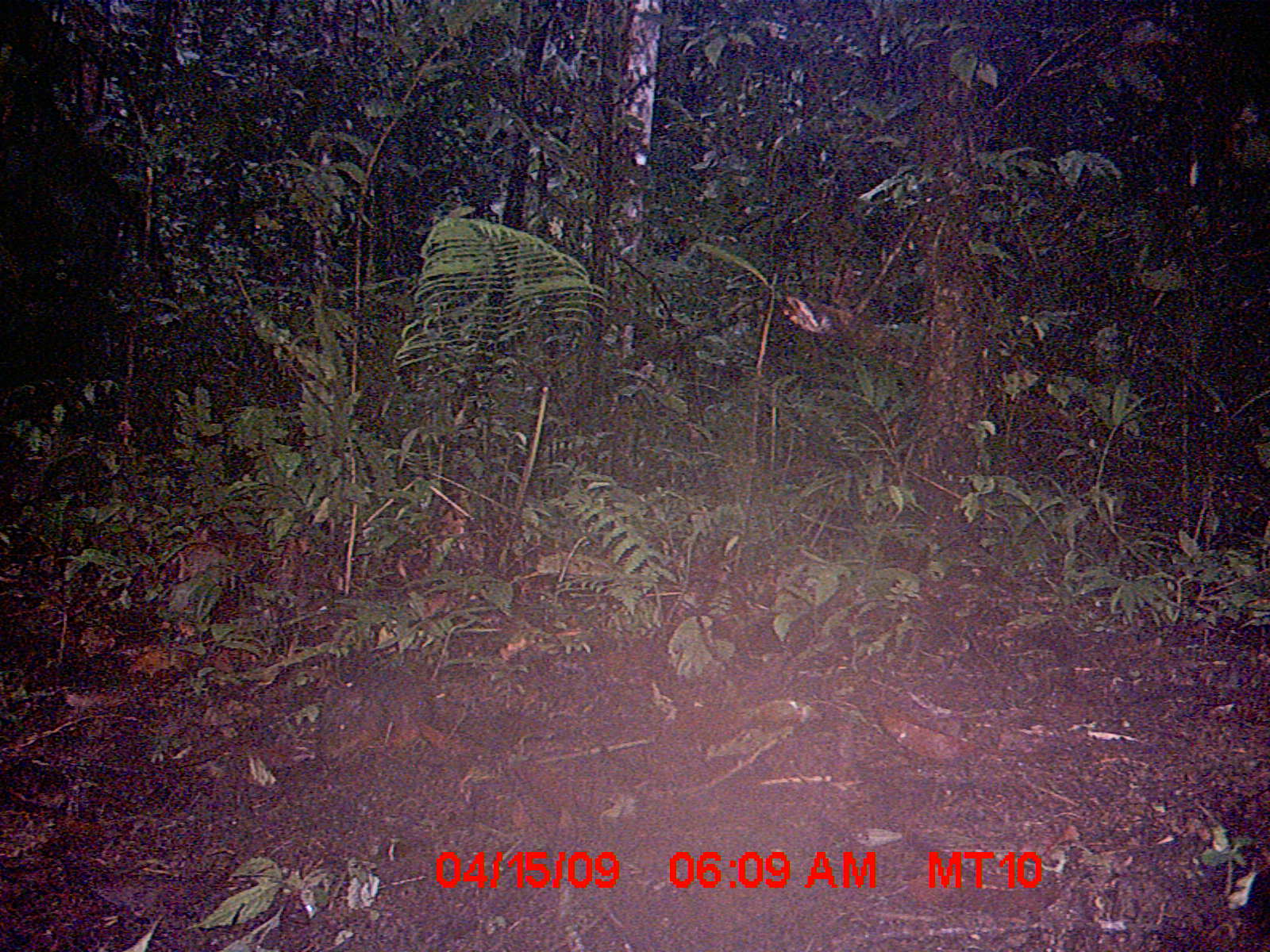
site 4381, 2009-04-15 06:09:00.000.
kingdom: Animalia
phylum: Chordata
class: Mammalia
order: Rodentia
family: Nesomyidae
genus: Nesomys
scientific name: Nesomys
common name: nesomys rodents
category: nesomys sp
Nesomys sp (nesomys rodents) (Nesomys), count 1.